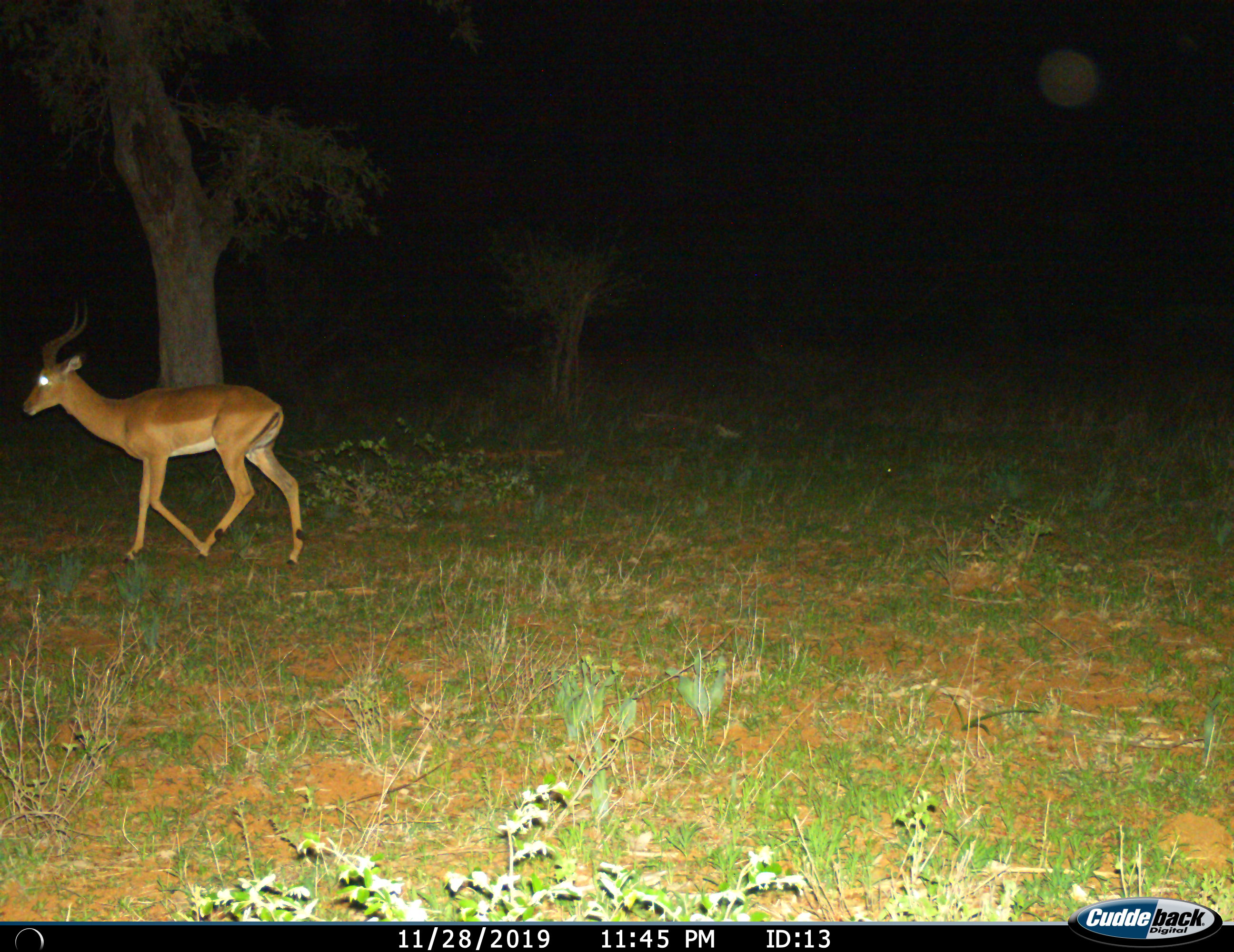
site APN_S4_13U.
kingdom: Animalia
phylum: Chordata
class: Mammalia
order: Artiodactyla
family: Bovidae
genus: Aepyceros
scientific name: Aepyceros melampus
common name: impala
Impala (Aepyceros melampus), count 1. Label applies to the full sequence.